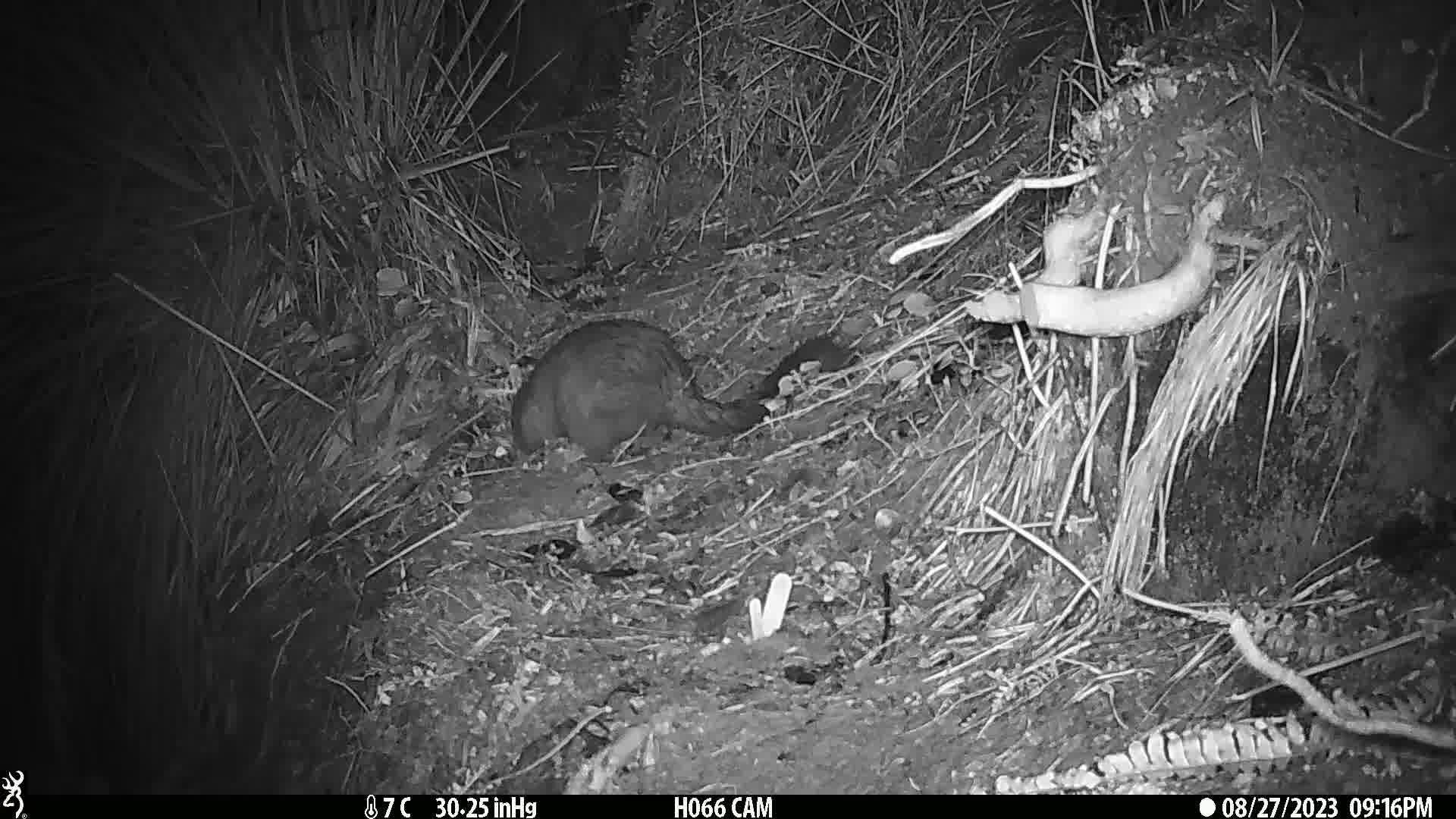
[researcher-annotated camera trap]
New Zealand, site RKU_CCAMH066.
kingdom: Animalia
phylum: Chordata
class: Mammalia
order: Diprotodontia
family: Phalangeridae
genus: Trichosurus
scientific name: Trichosurus vulpecula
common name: common brushtail possum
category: possum